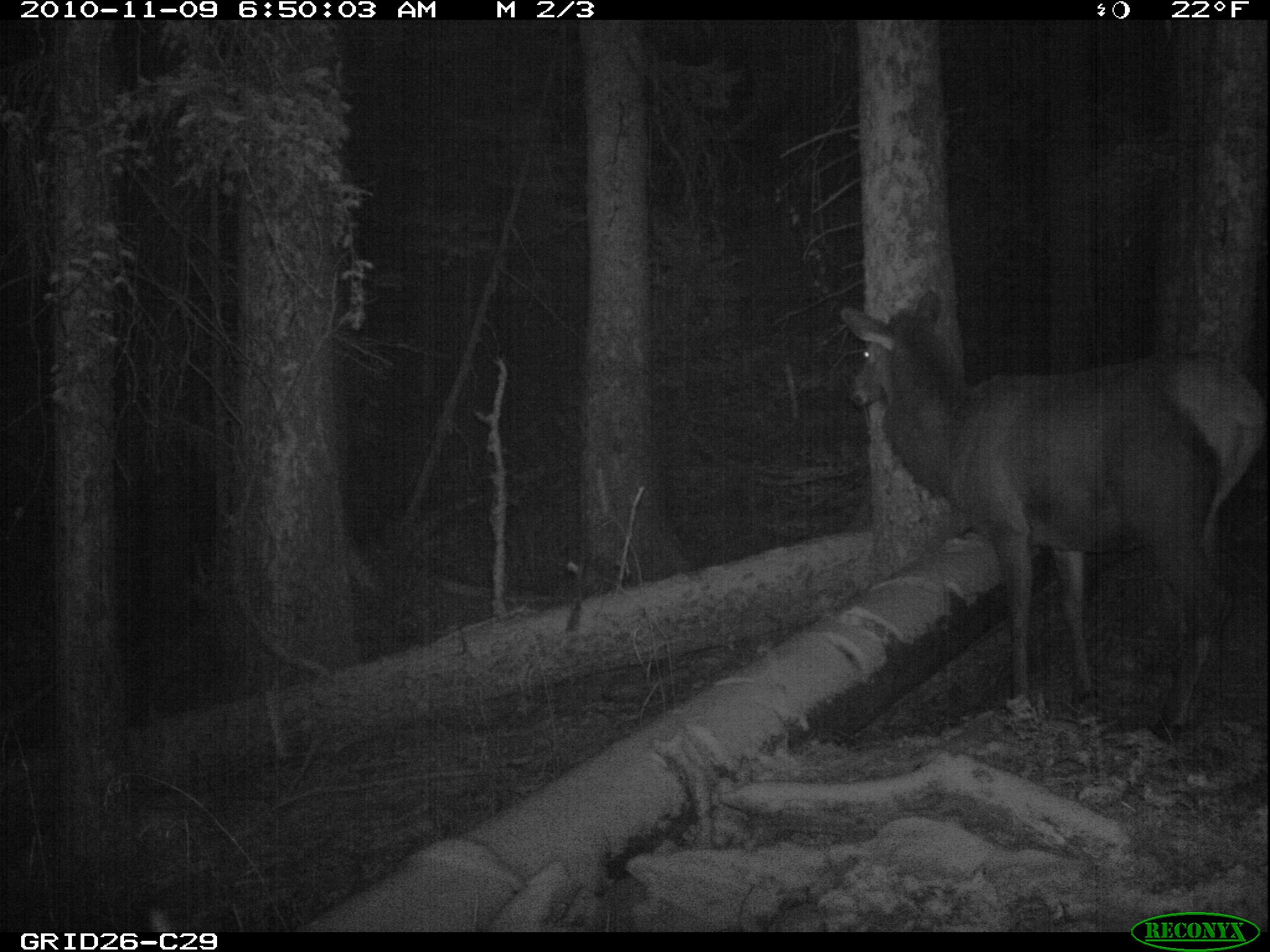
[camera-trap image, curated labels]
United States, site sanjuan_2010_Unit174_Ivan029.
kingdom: Animalia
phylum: Chordata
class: Mammalia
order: Artiodactyla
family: Cervidae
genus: Cervus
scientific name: Cervus elaphus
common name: red deer